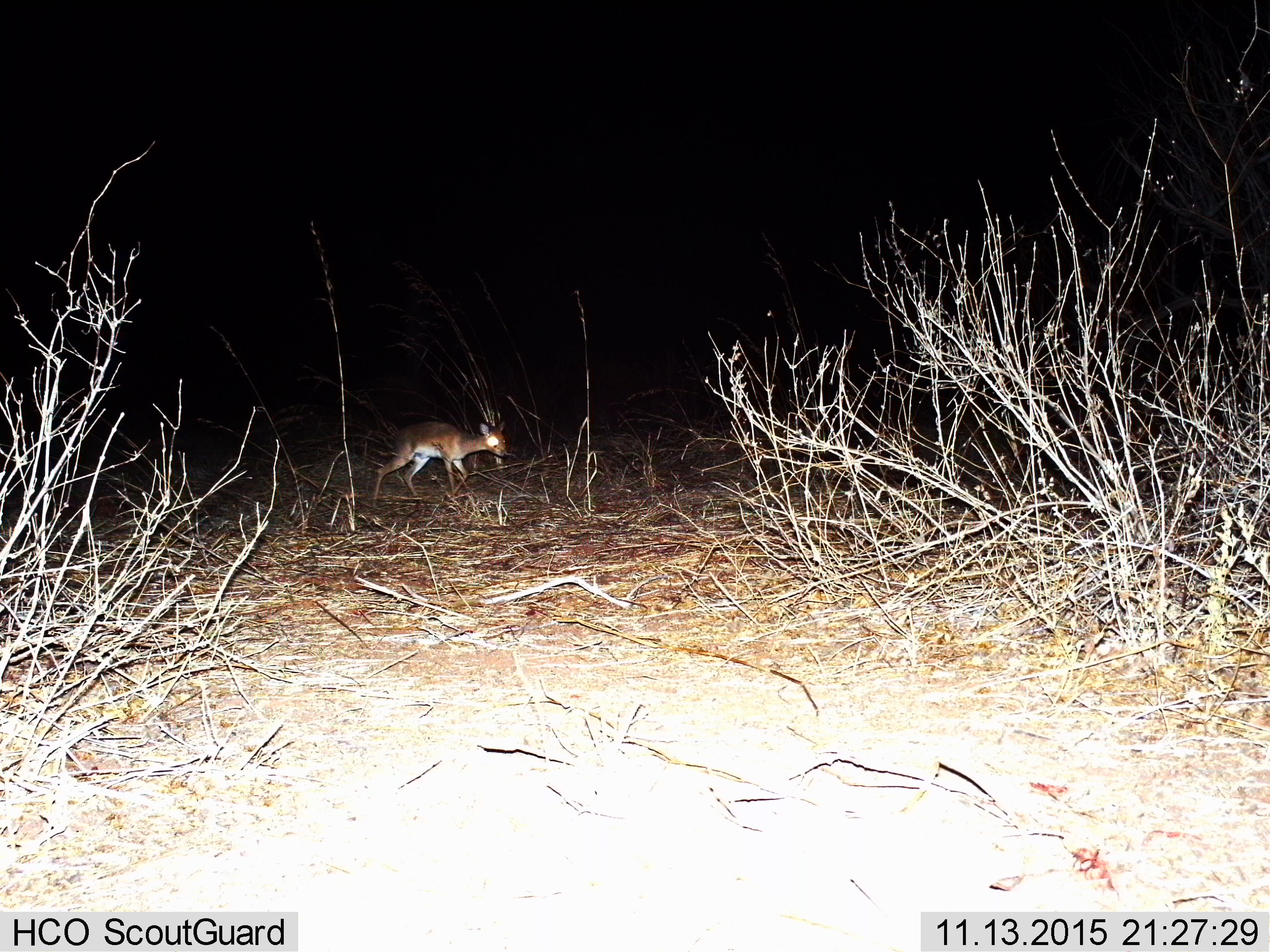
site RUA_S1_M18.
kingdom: Animalia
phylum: Chordata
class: Mammalia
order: Artiodactyla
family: Bovidae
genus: Madoqua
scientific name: Madoqua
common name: dik-dik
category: dikdik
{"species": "dikdik (dik-dik) (Madoqua)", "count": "1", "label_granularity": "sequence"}